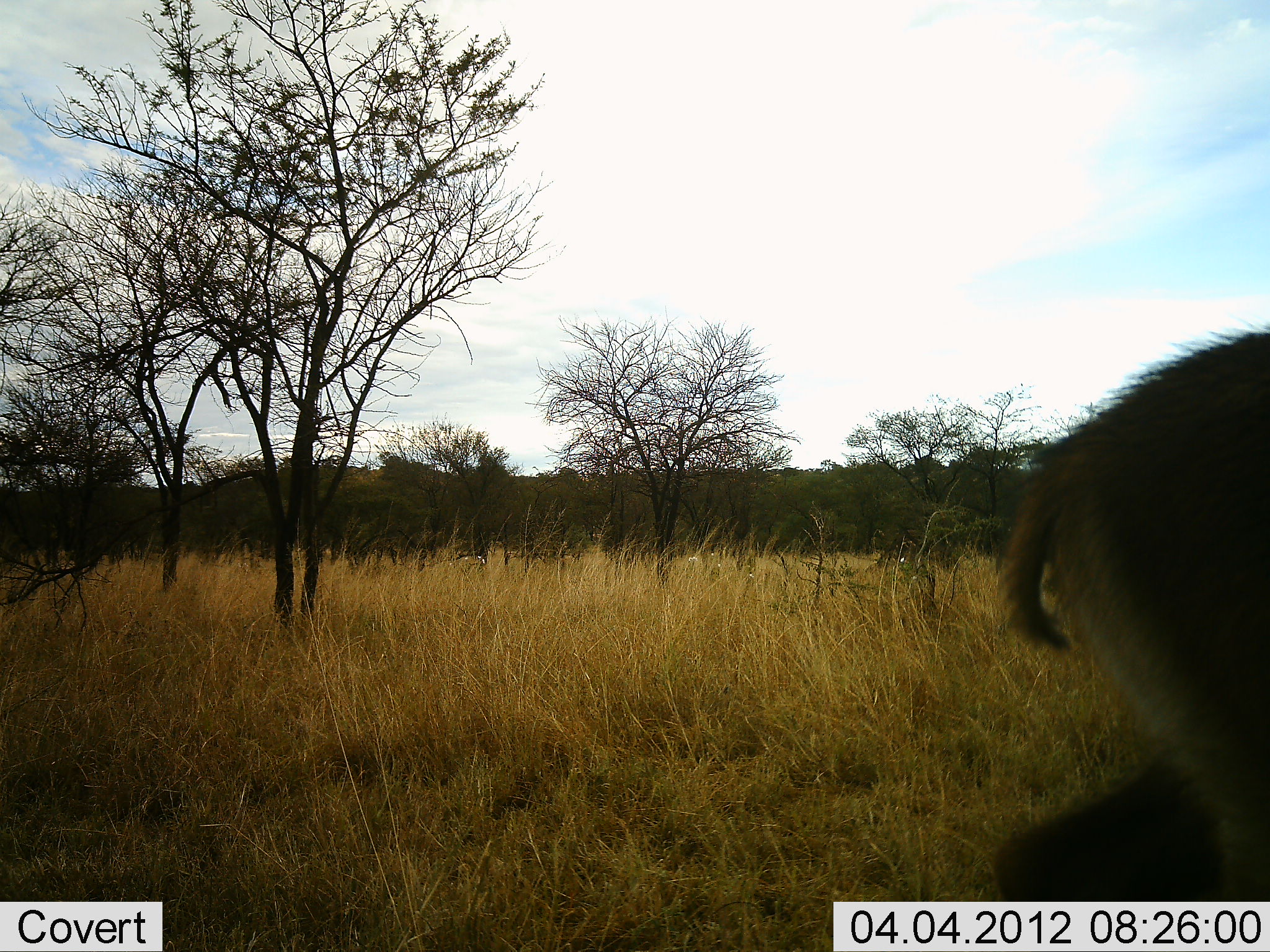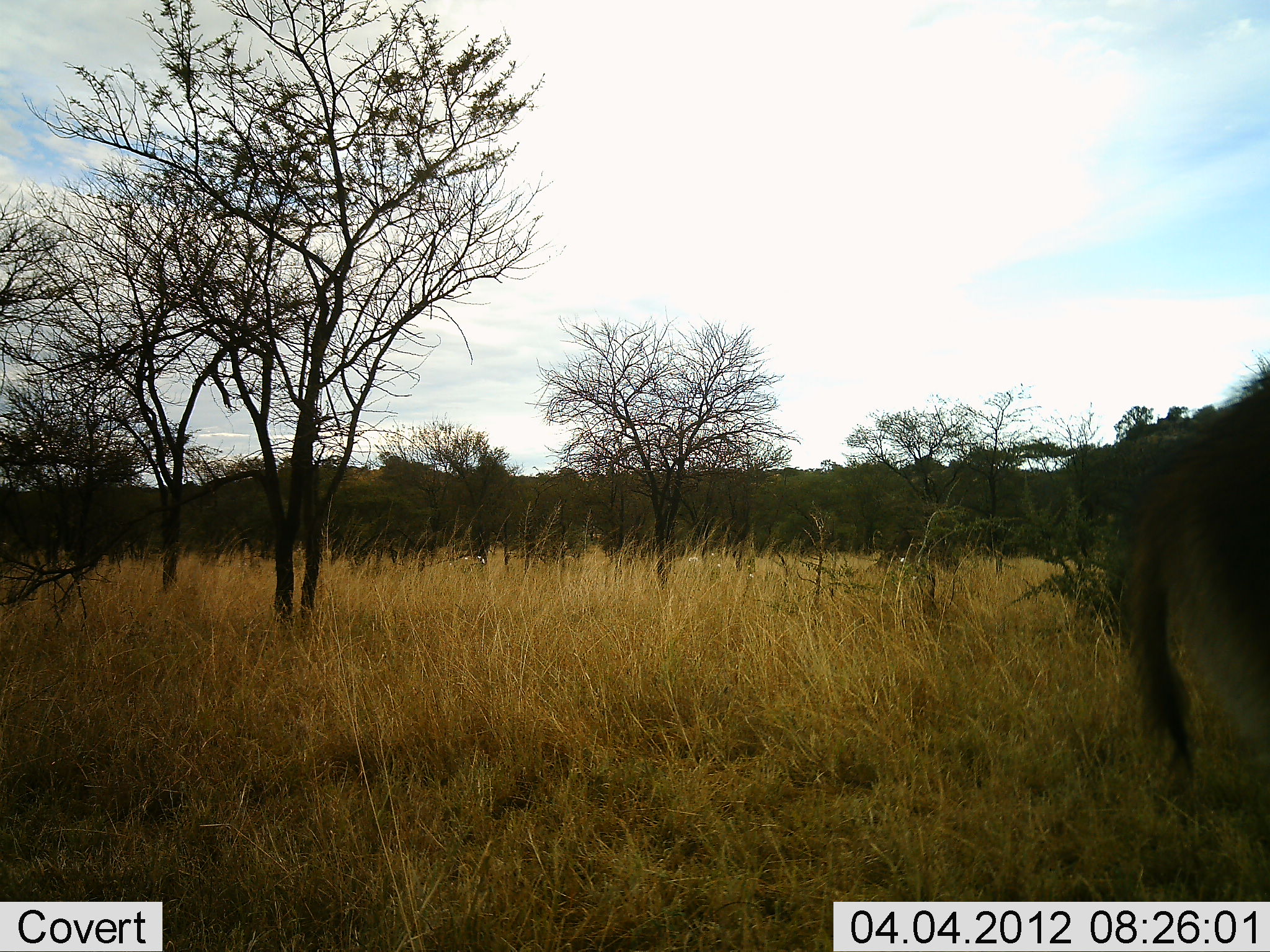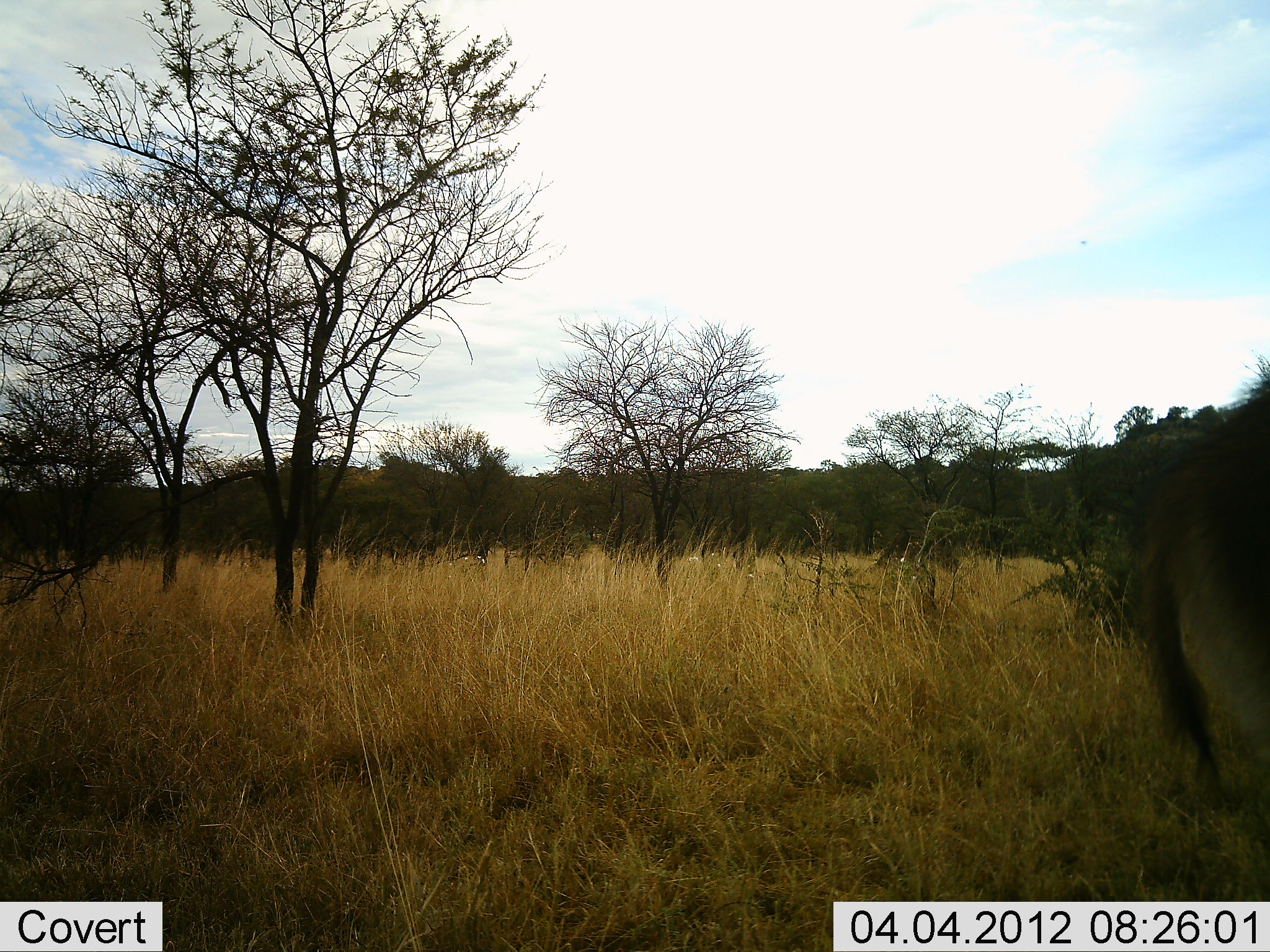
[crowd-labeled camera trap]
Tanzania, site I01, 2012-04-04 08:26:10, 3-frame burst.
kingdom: Animalia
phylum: Chordata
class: Mammalia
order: Artiodactyla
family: Bovidae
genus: Kobus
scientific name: Kobus ellipsiprymnus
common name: waterbuck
Waterbuck (Kobus ellipsiprymnus), count 1. Behavior (volunteer vote fractions): standing 0%, resting 0%, moving 100%, interacting 0%. Young present (vote fraction): 0%. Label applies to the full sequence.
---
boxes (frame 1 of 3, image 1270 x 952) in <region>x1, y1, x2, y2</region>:
animal: <region>988, 327, 1269, 901</region>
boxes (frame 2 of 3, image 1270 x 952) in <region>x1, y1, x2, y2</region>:
animal: <region>1118, 369, 1270, 834</region>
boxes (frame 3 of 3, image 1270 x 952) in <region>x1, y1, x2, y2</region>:
animal: <region>1121, 358, 1270, 871</region>